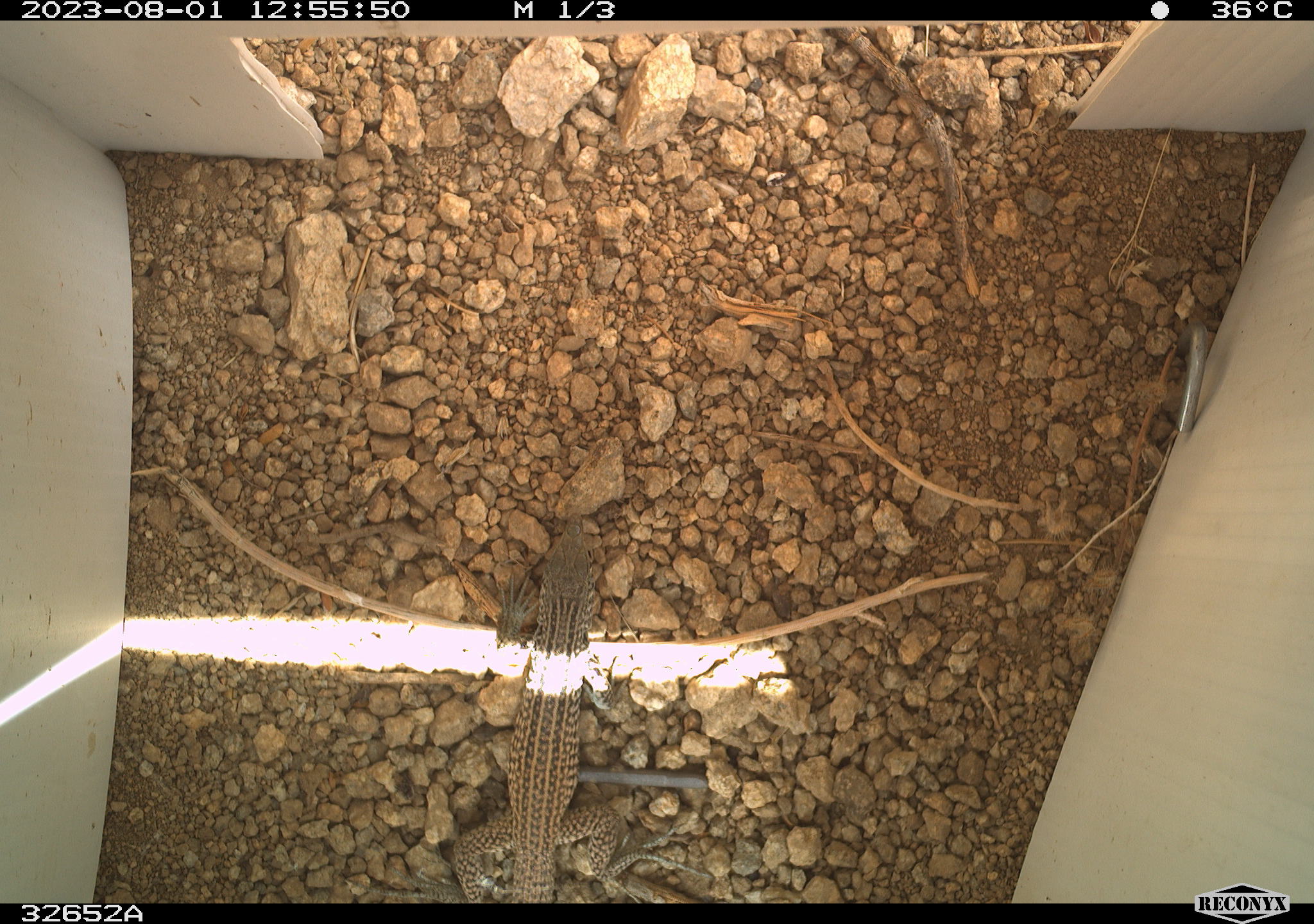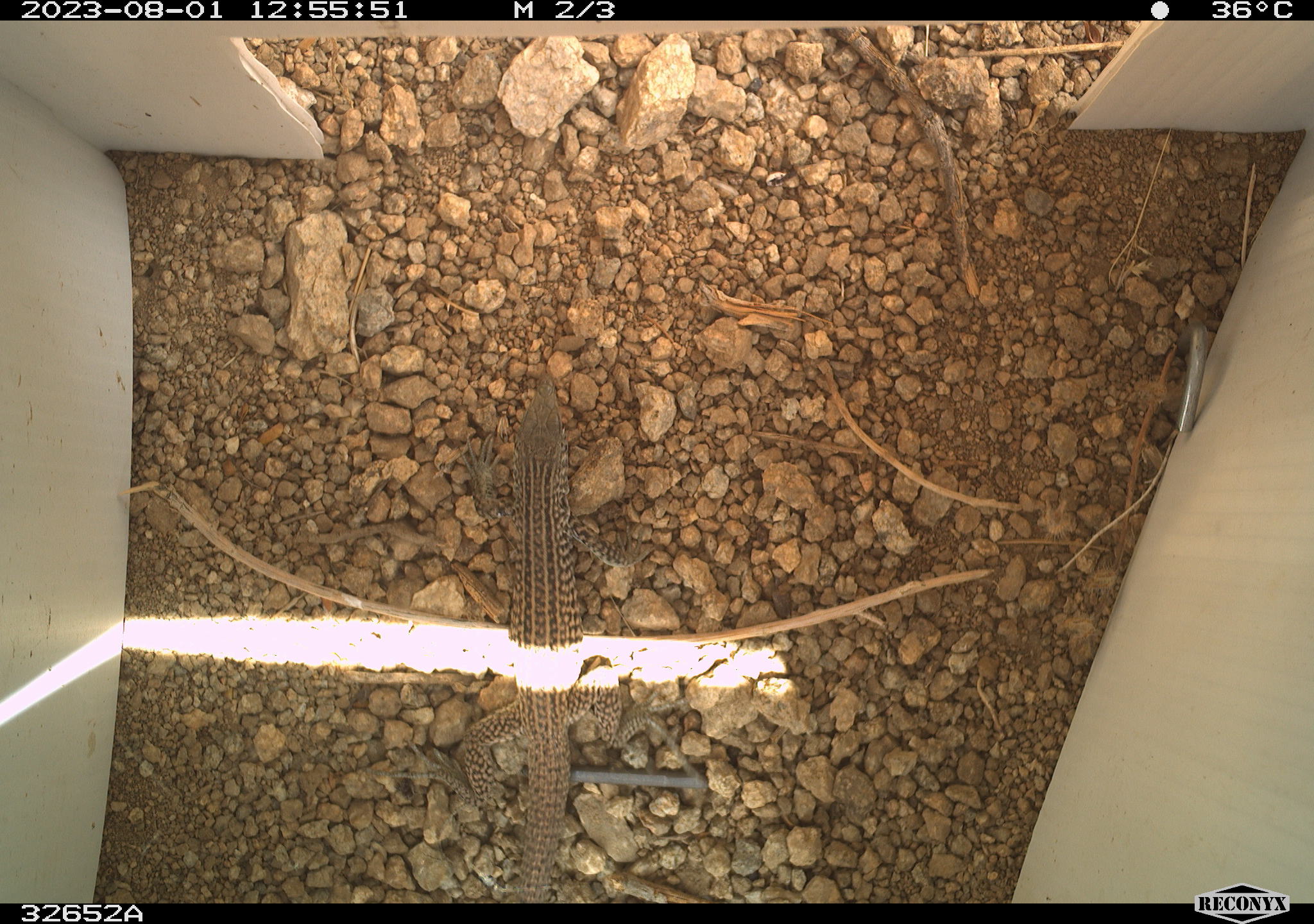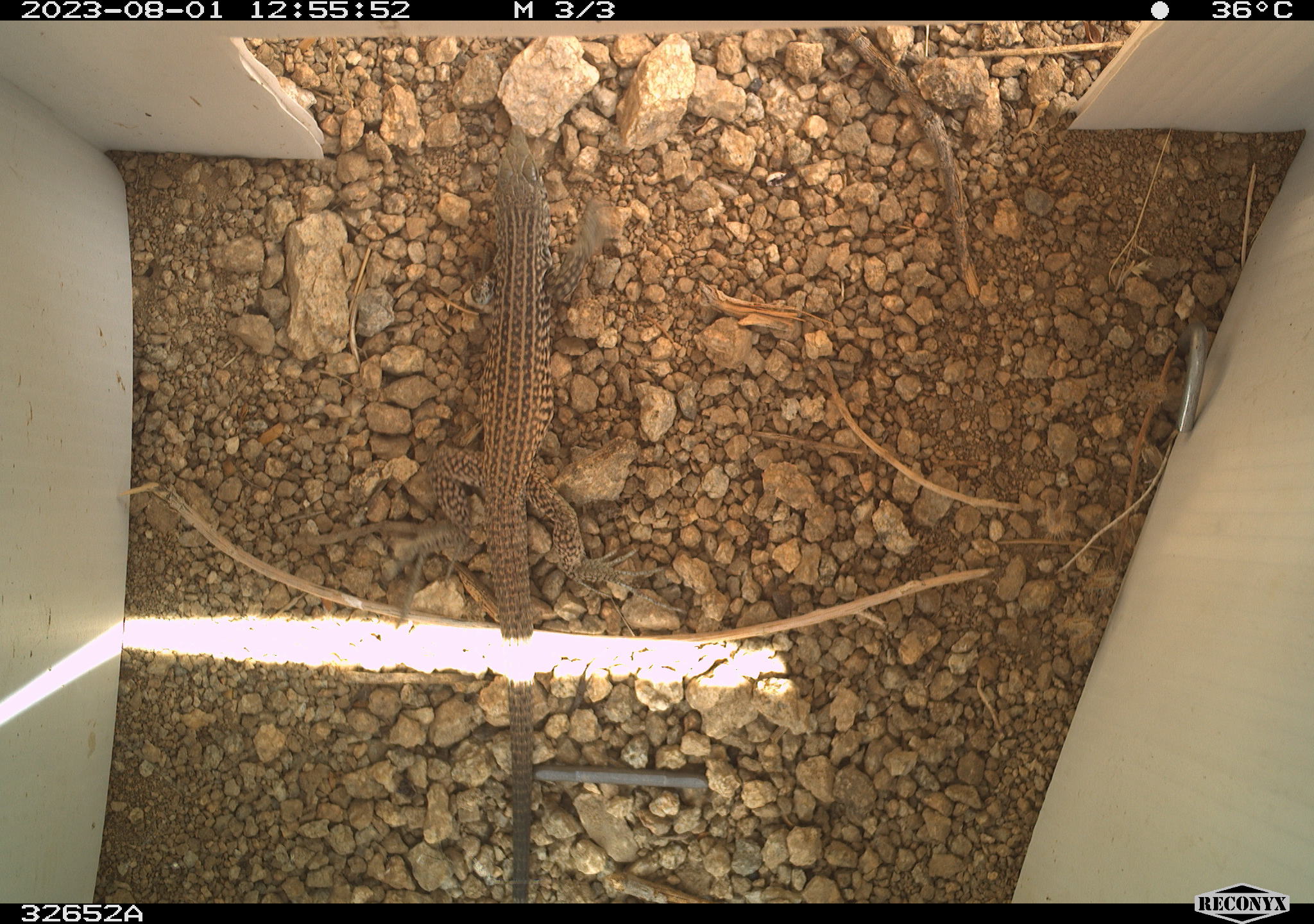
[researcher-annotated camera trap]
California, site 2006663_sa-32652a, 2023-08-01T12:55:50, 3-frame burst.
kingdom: Animalia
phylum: Chordata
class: Reptilia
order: Squamata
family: Teiidae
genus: Aspidoscelis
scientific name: Aspidoscelis tigris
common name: western whiptail